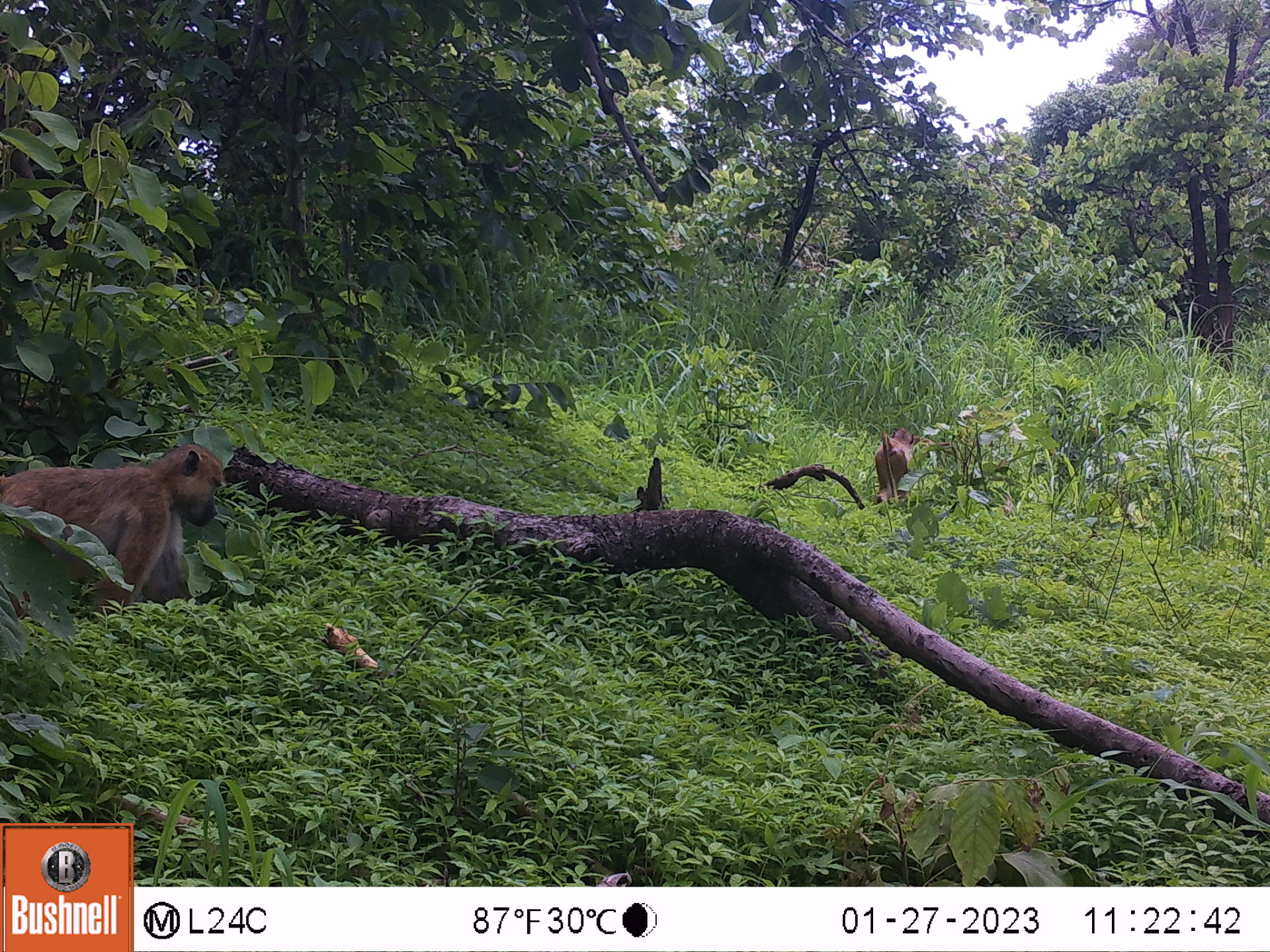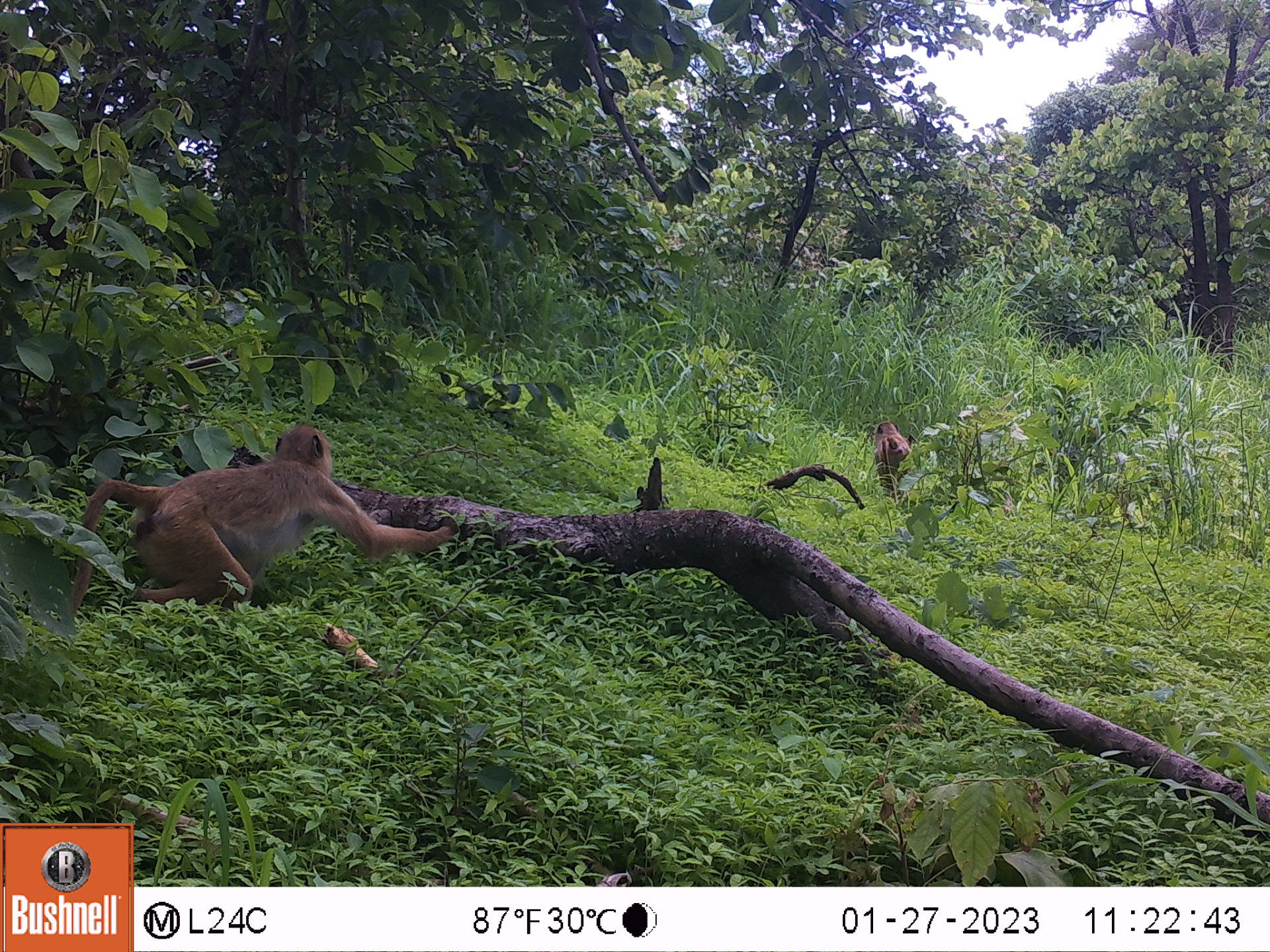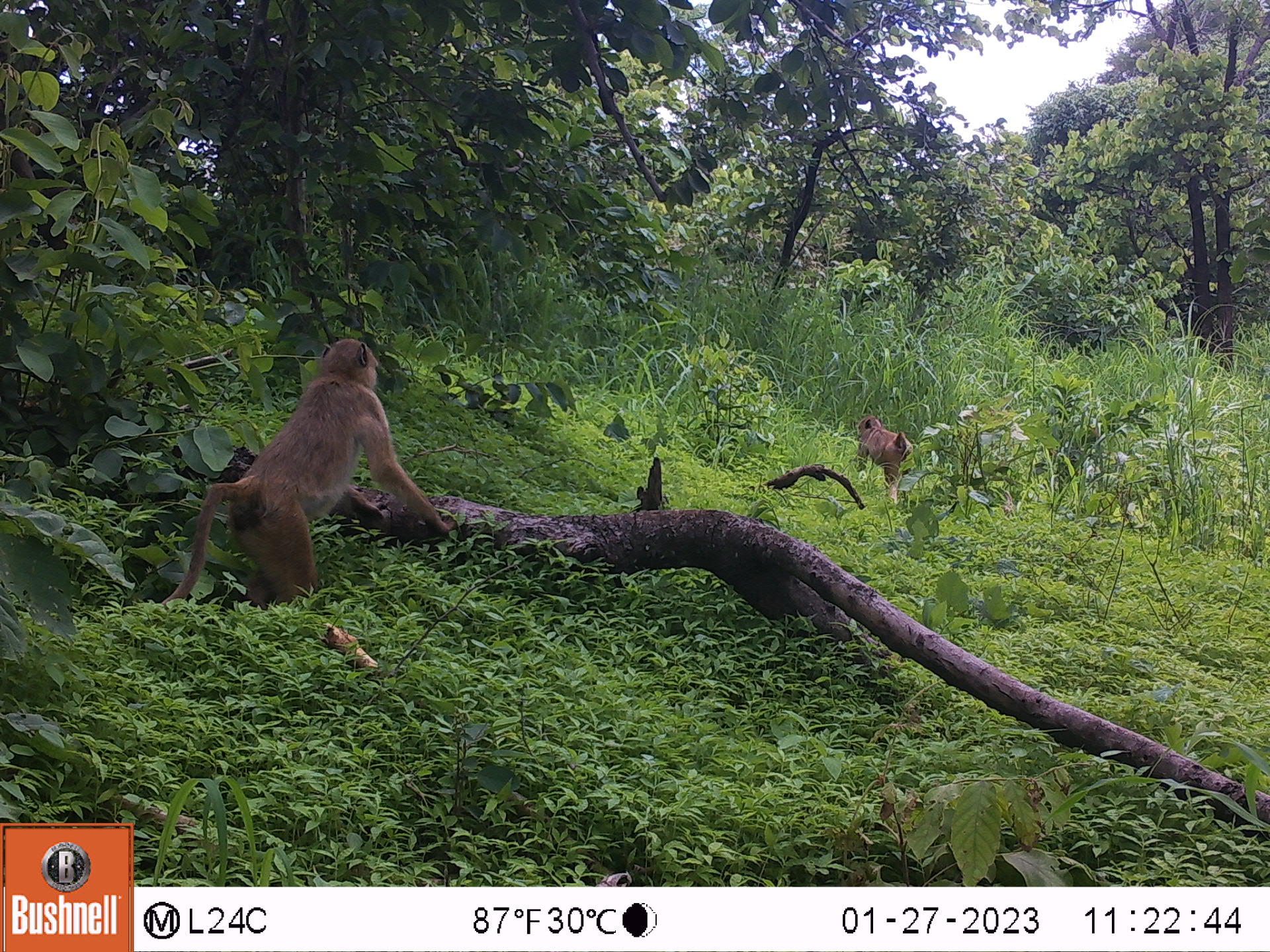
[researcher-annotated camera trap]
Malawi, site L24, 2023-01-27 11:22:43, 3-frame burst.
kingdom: Animalia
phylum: Chordata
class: Mammalia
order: Primates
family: Cercopithecidae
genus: Papio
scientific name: Papio cynocephalus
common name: yellow baboon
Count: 2.